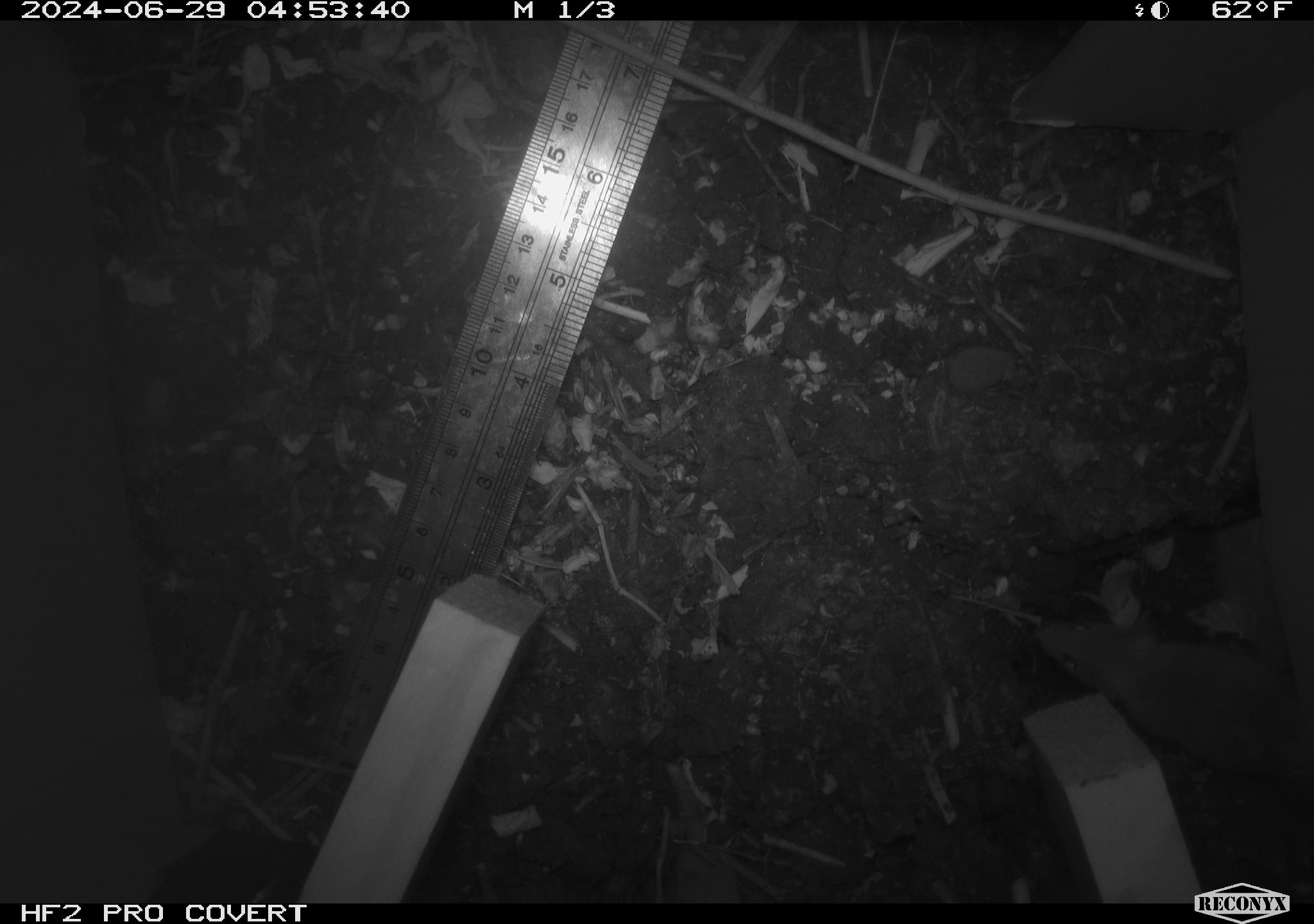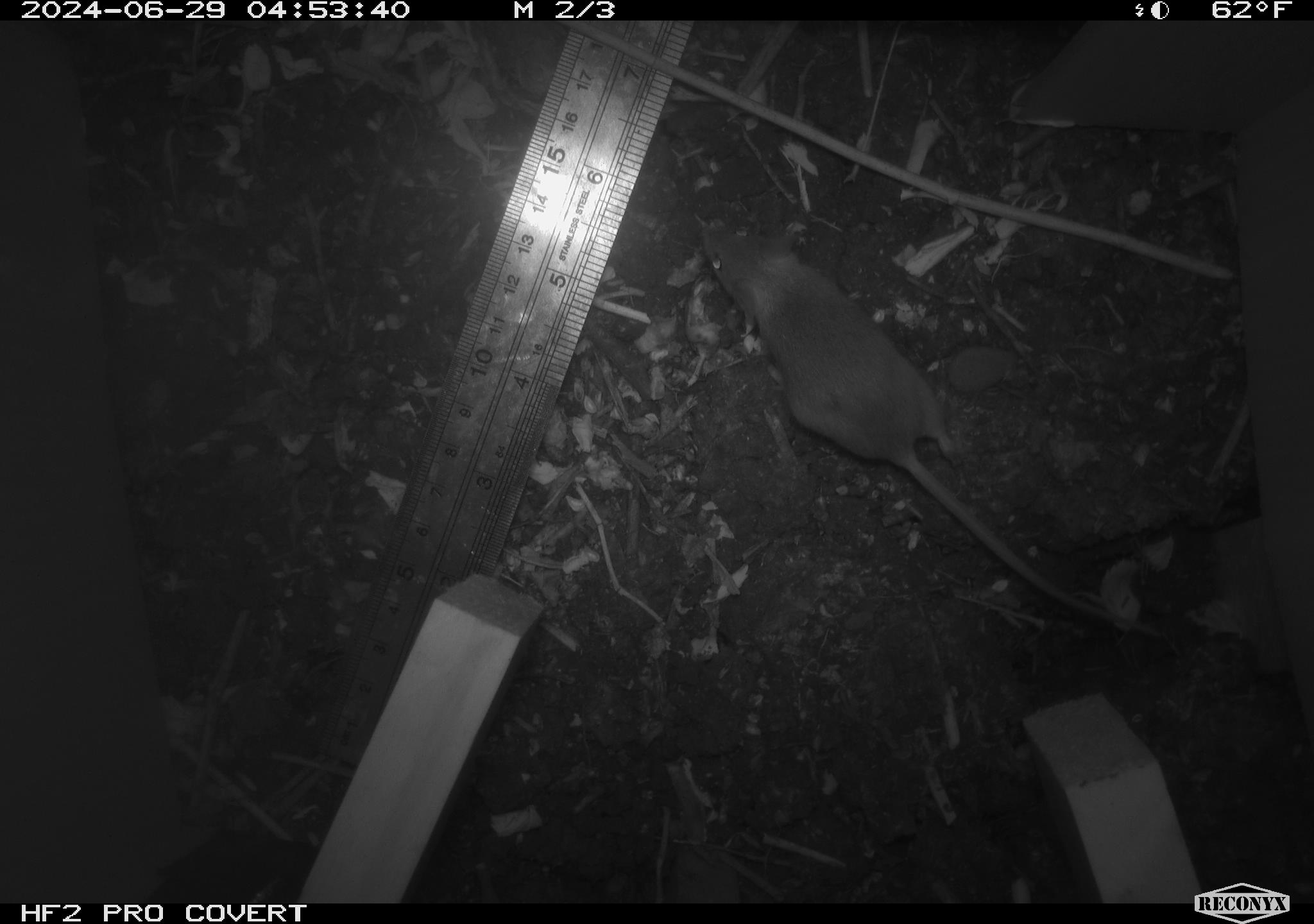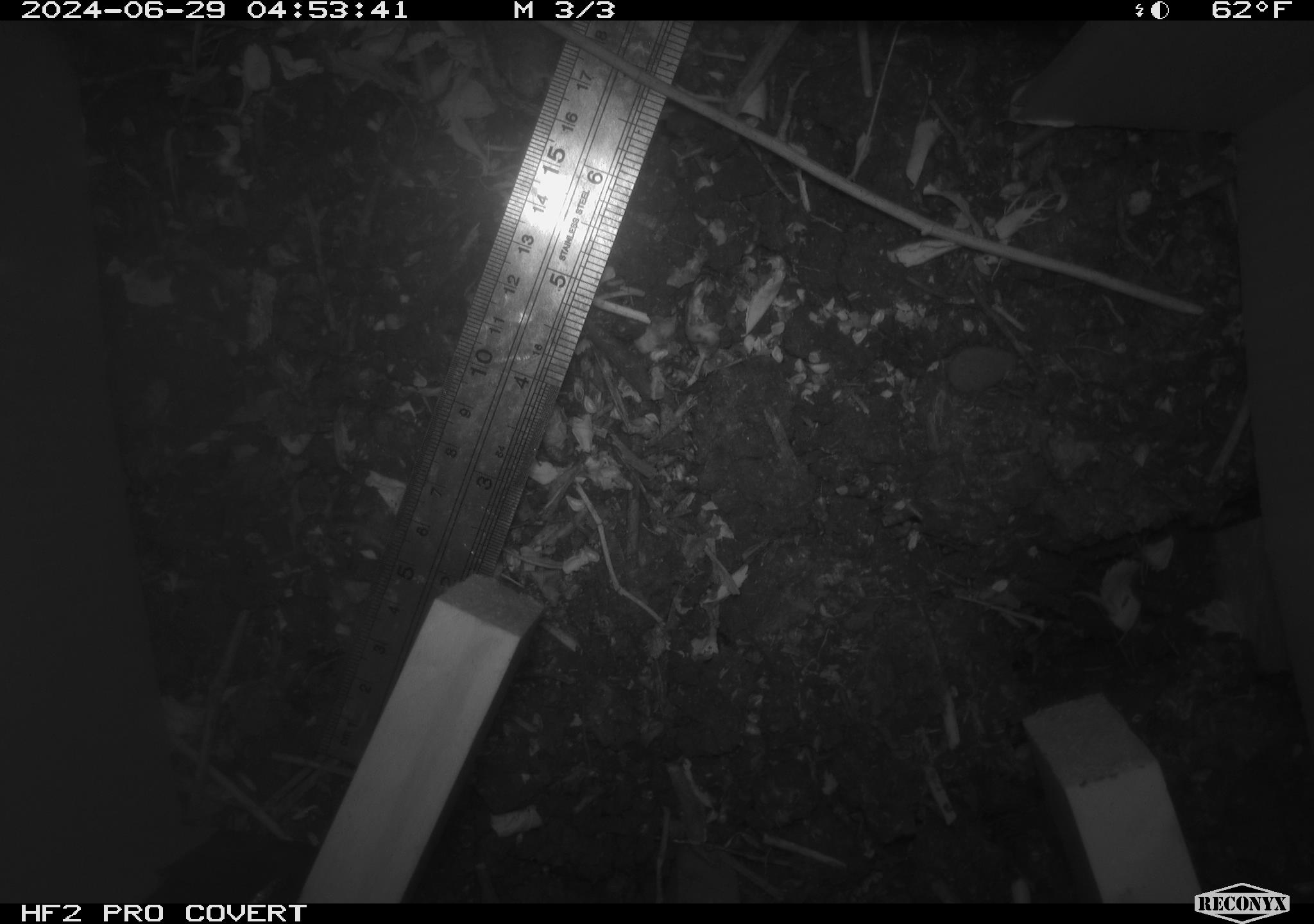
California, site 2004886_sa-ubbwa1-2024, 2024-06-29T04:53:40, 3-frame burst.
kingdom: Animalia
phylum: Chordata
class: Mammalia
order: Rodentia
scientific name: Rodentia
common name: mouse species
Mouse species (Rodentia).